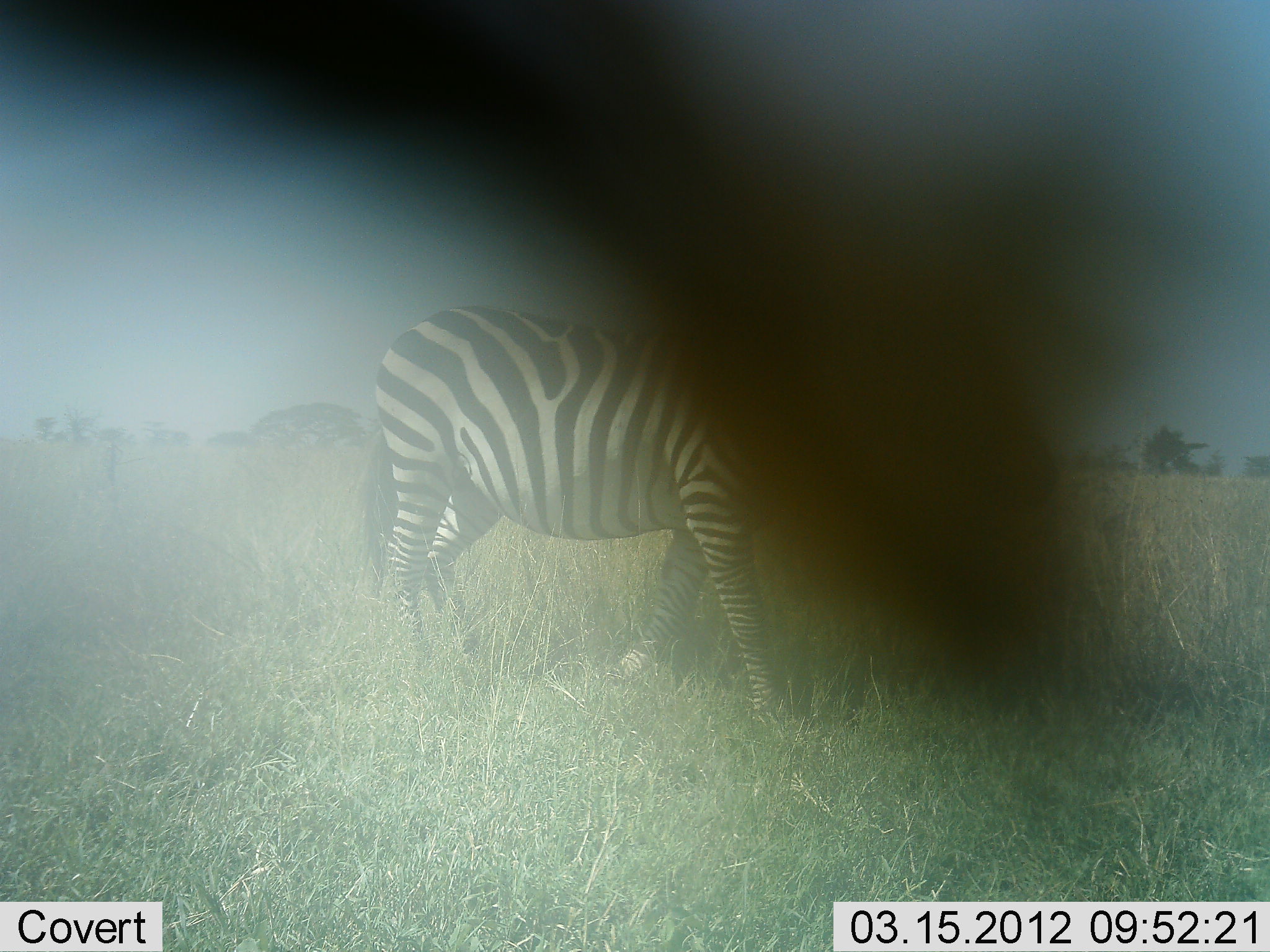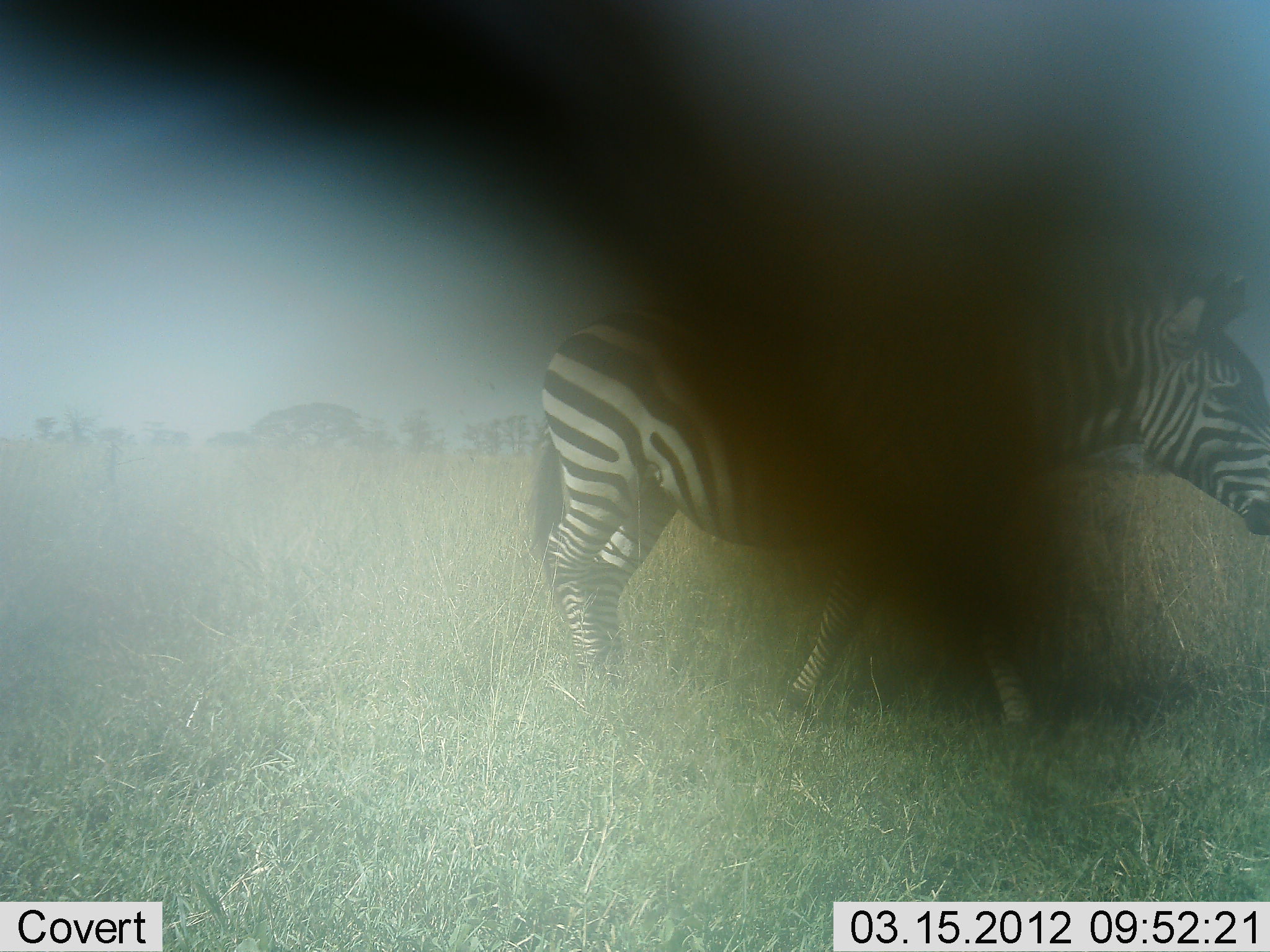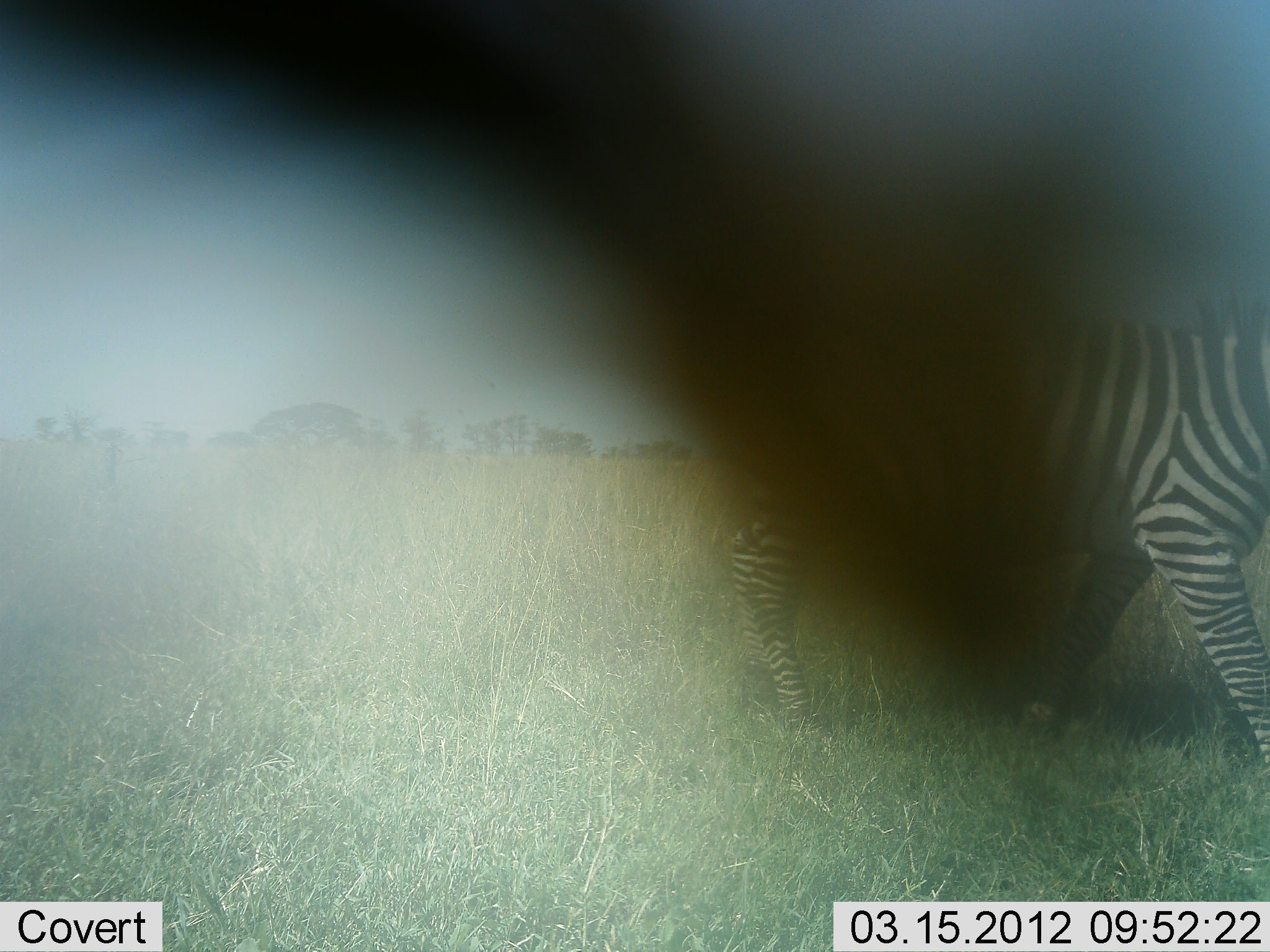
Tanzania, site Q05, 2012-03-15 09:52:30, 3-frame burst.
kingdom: Animalia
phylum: Chordata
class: Mammalia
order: Perissodactyla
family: Equidae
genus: Equus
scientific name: Equus quagga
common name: plains zebra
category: zebra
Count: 1.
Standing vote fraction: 20%.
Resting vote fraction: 0%.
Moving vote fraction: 87%.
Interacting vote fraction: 0%.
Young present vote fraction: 0%.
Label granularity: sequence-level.